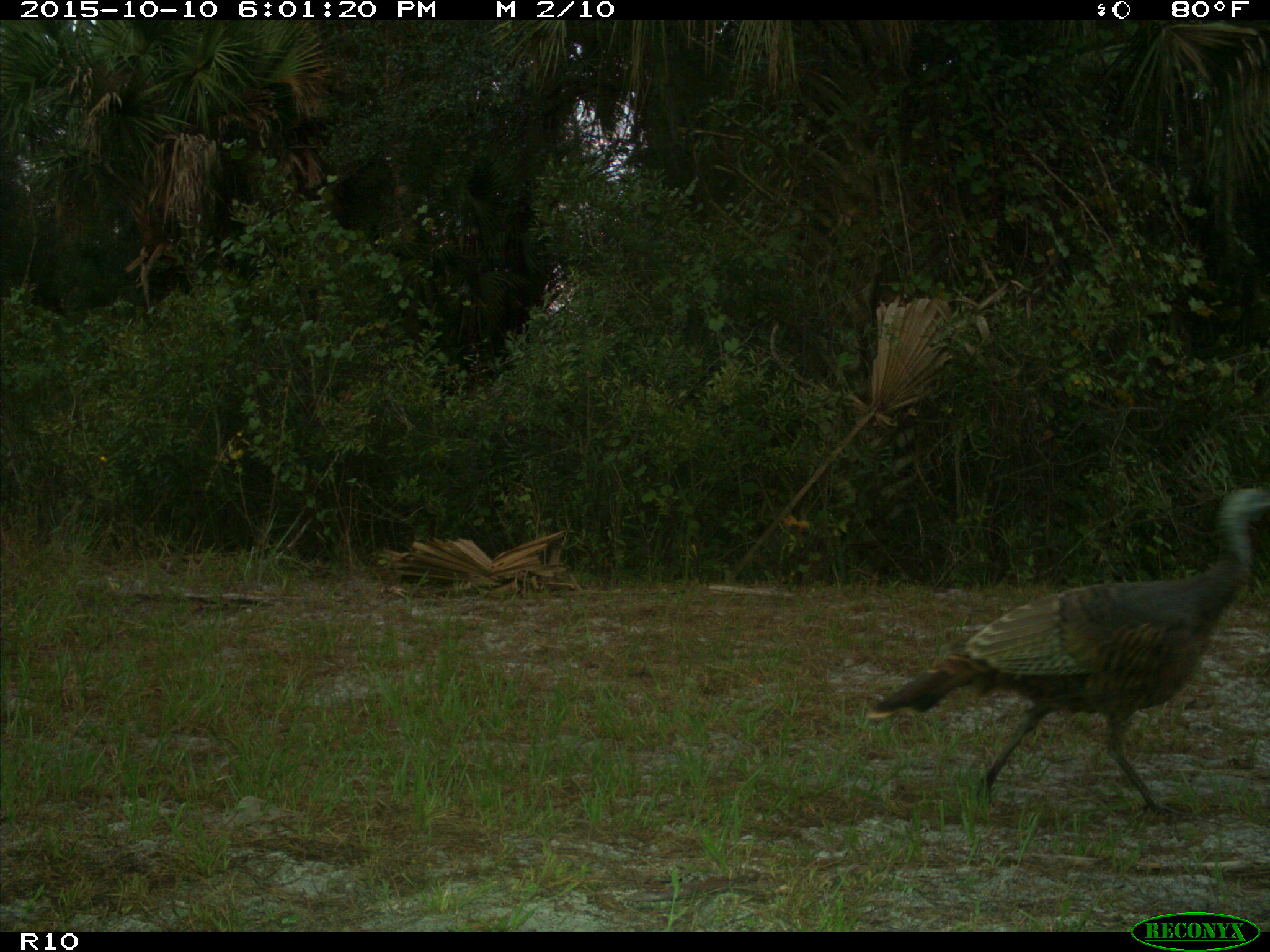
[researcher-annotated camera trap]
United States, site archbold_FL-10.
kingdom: Animalia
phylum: Chordata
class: Aves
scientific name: Aves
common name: birds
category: unidentified bird